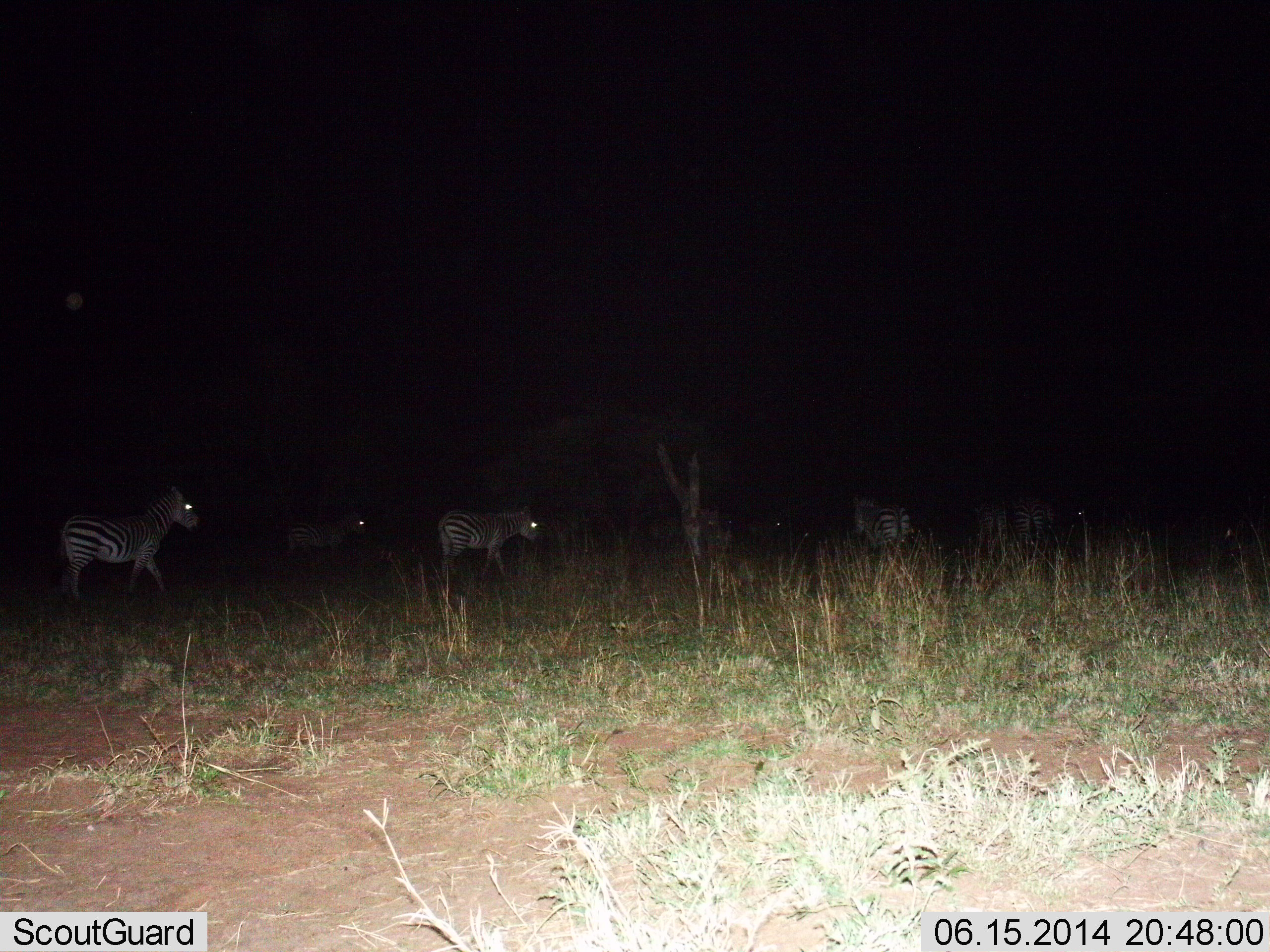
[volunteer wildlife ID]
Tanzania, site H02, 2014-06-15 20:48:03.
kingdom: Animalia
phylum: Chordata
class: Mammalia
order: Perissodactyla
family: Equidae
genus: Equus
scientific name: Equus quagga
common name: plains zebra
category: zebra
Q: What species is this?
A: Zebra (plains zebra) (Equus quagga).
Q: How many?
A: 7.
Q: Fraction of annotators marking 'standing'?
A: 40%.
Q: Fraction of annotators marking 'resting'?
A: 0%.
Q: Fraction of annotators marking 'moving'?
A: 70%.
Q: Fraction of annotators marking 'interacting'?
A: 0%.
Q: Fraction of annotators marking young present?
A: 0%.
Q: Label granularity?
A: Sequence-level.